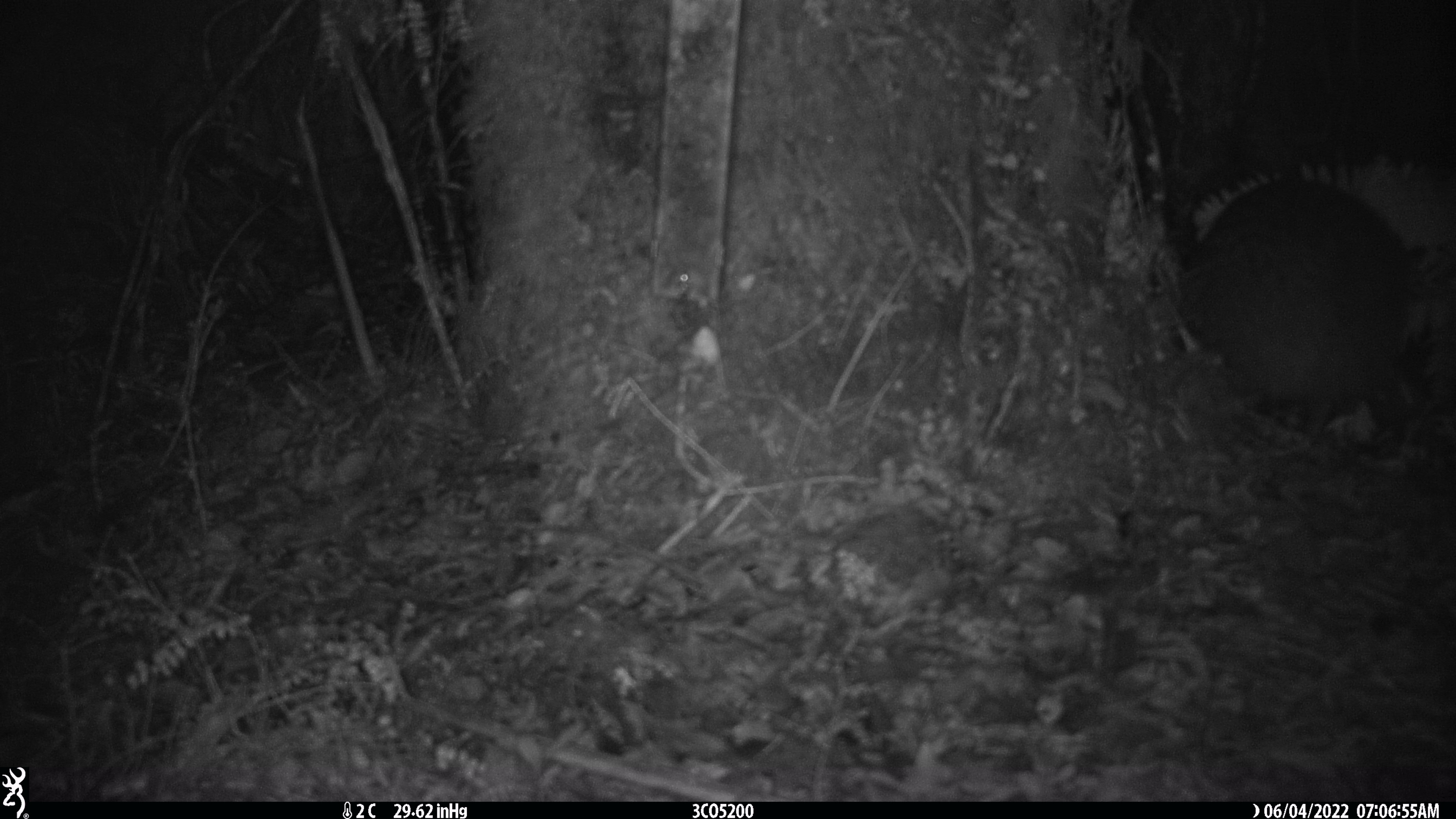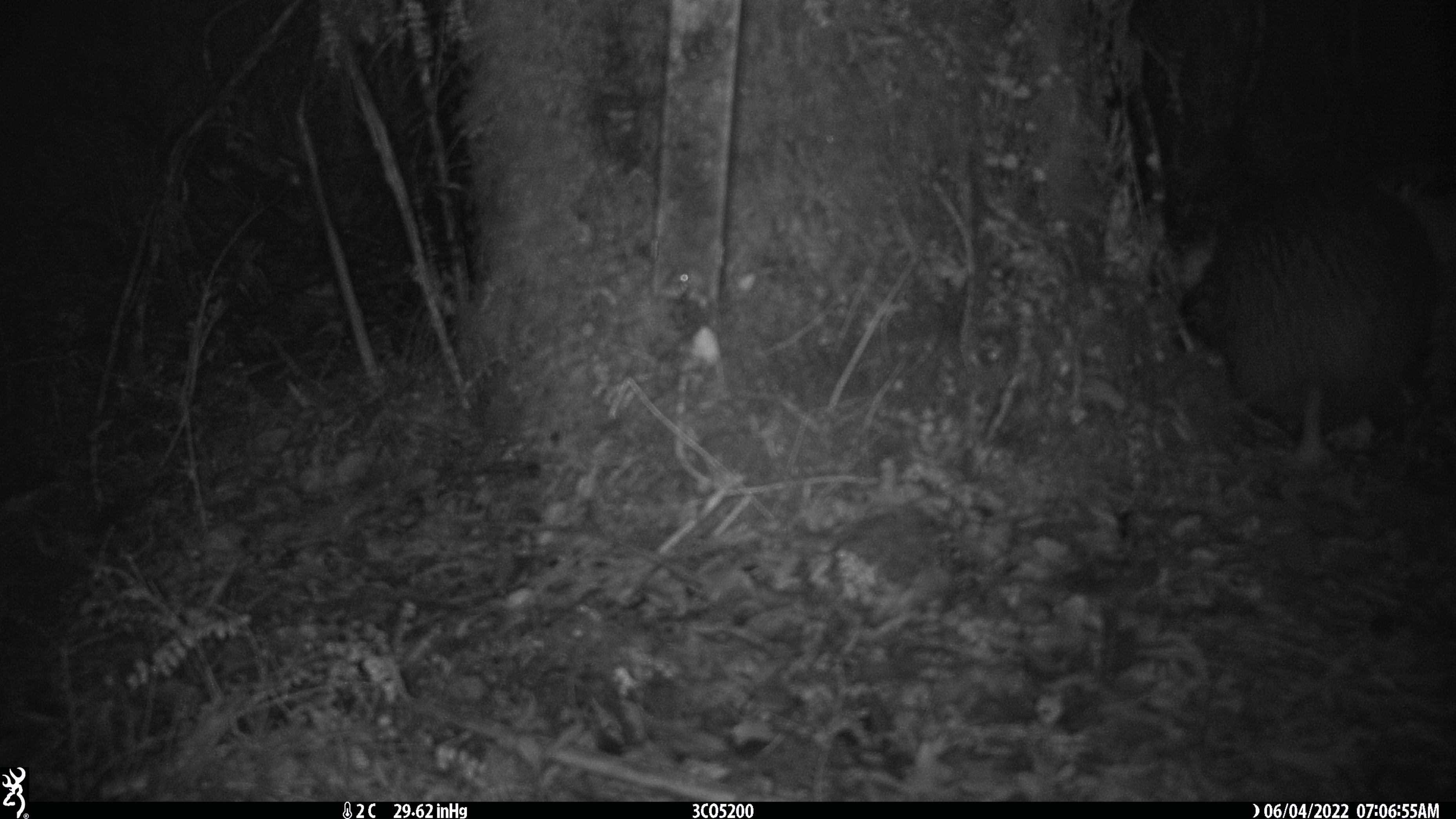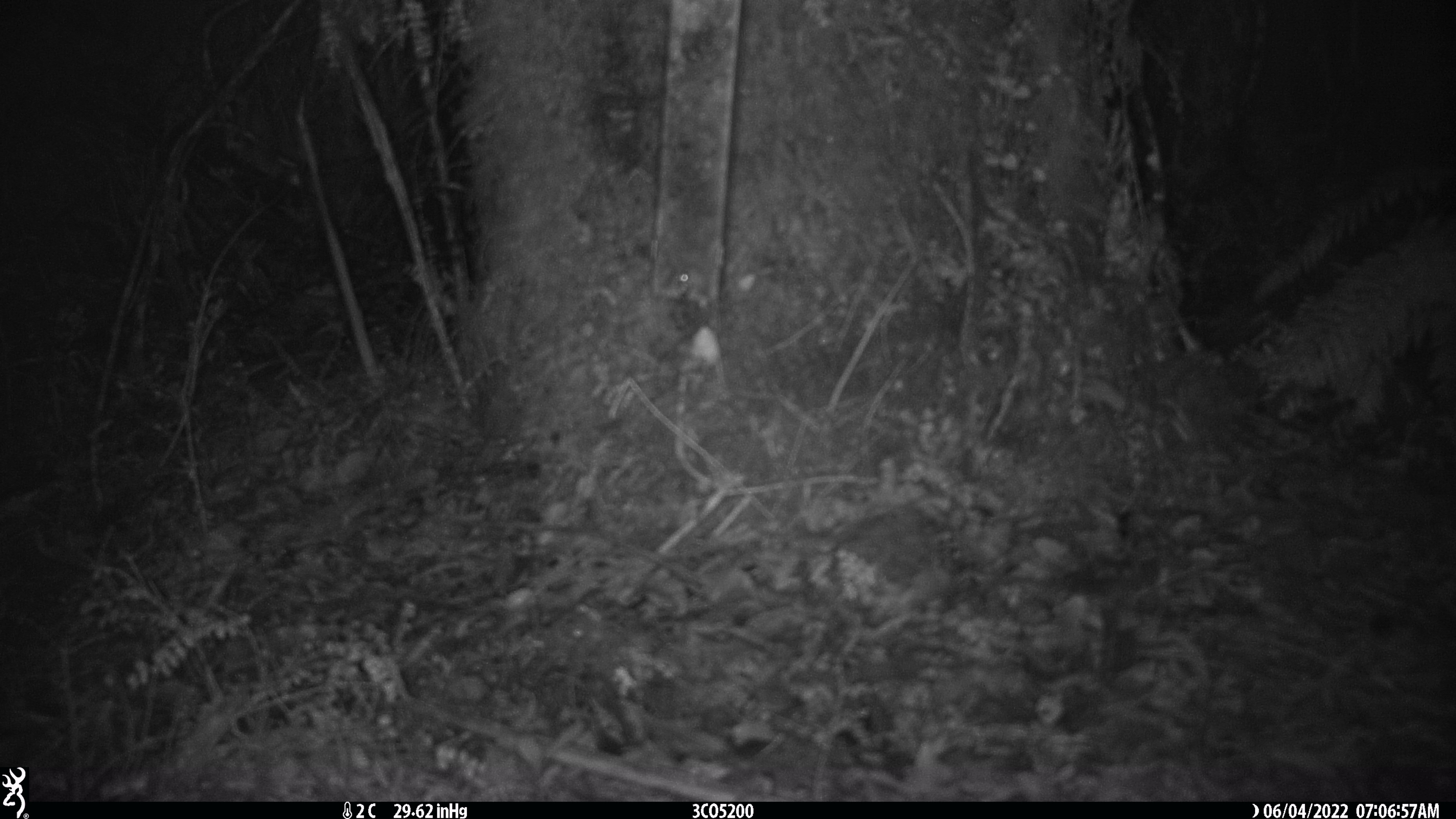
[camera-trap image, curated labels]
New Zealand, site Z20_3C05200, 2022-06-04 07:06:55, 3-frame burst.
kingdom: Animalia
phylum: Chordata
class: Aves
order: Apterygiformes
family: Apterygidae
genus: Apteryx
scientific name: Apteryx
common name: kiwi